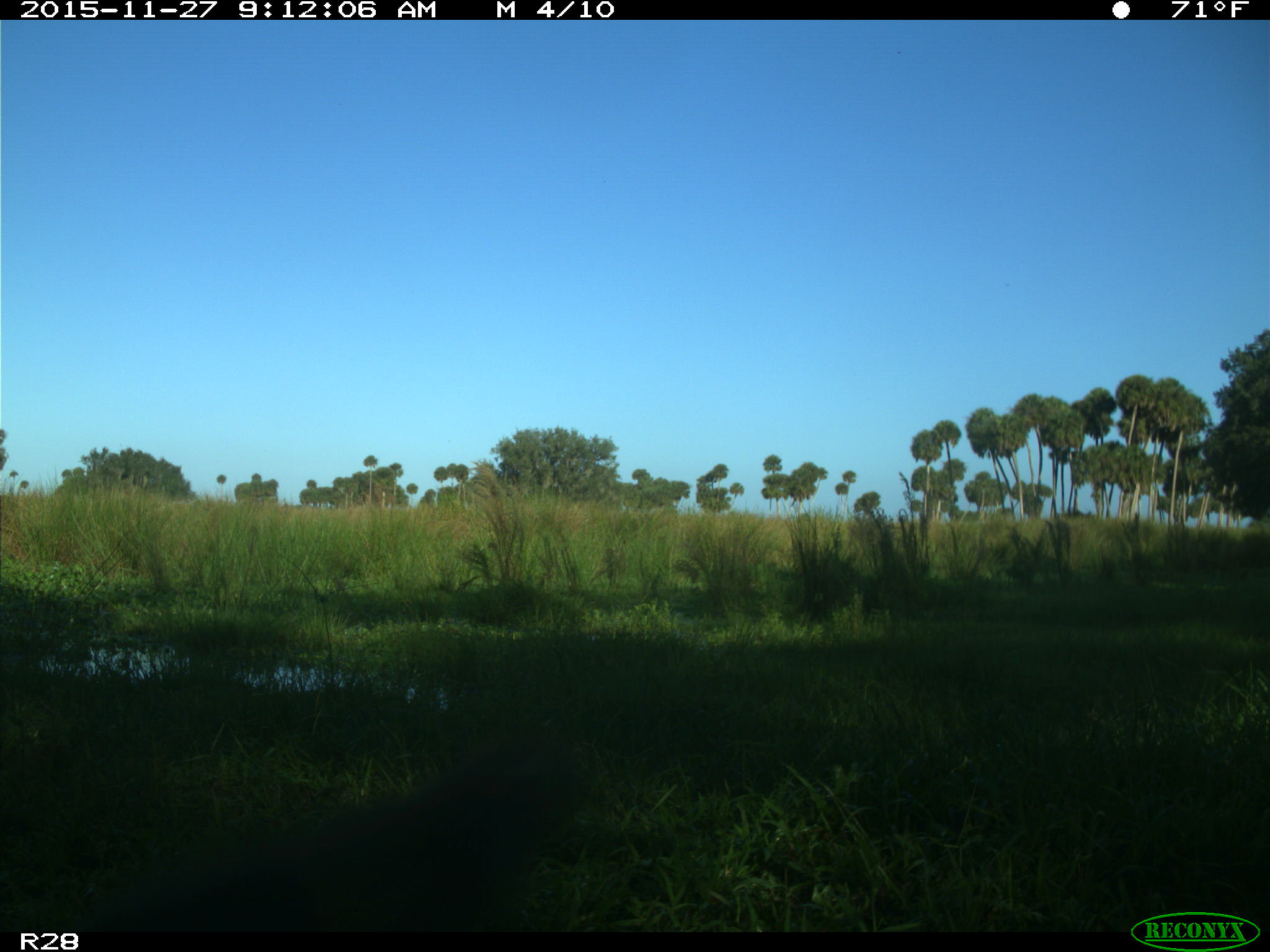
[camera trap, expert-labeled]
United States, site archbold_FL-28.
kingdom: Animalia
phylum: Chordata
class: Mammalia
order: Artiodactyla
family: Bovidae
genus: Bos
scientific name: Bos taurus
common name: domestic cow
Bos taurus (domestic cow).